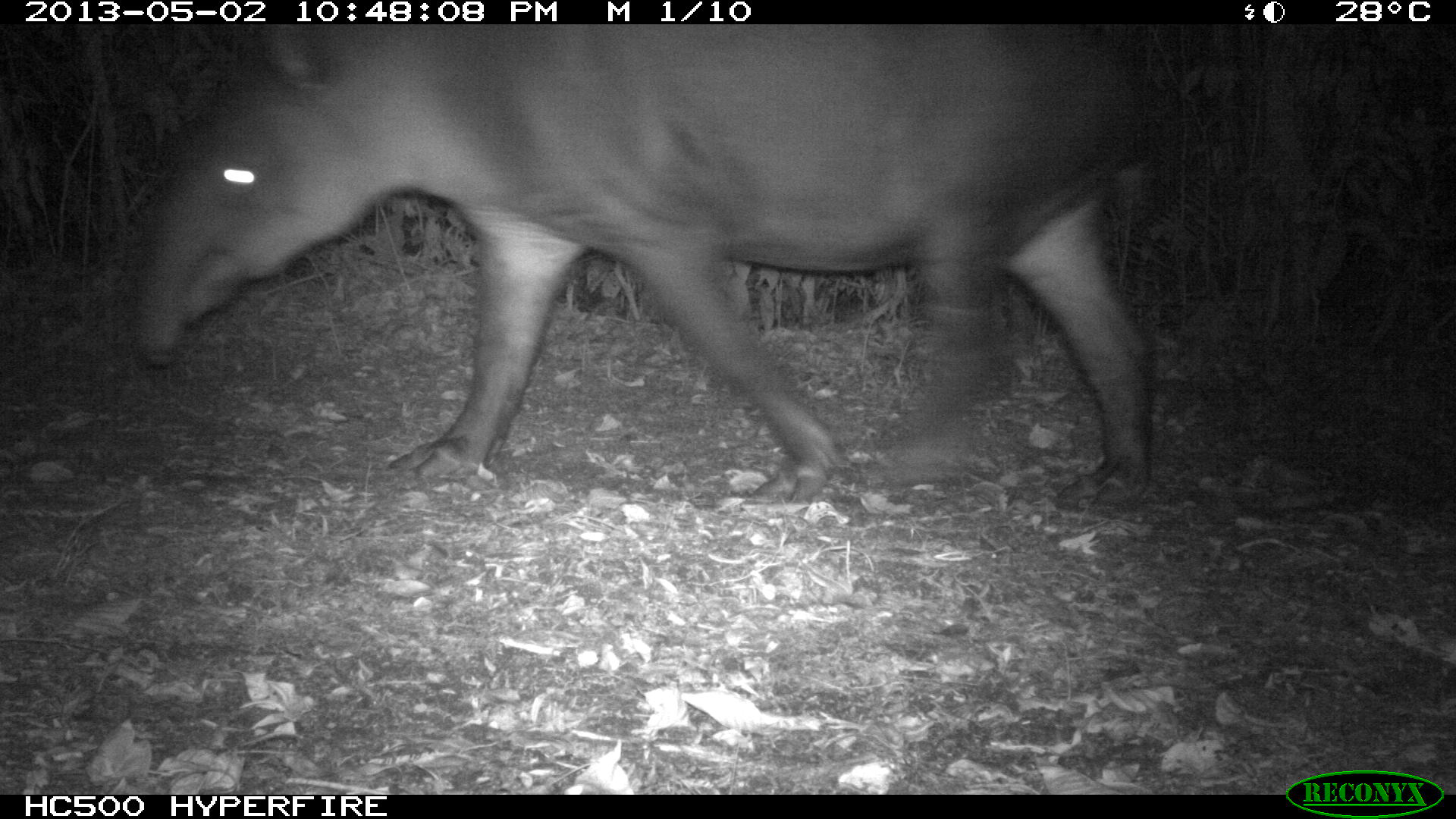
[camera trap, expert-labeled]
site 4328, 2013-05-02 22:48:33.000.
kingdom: Animalia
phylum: Chordata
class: Mammalia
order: Perissodactyla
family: Tapiridae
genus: Tapirus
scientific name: Tapirus bairdii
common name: baird's tapir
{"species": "Tapirus bairdii (baird's tapir)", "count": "1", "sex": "female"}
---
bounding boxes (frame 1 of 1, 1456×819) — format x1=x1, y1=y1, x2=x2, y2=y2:
tapirus bairdii: x1=128, y1=24, x2=1151, y2=511